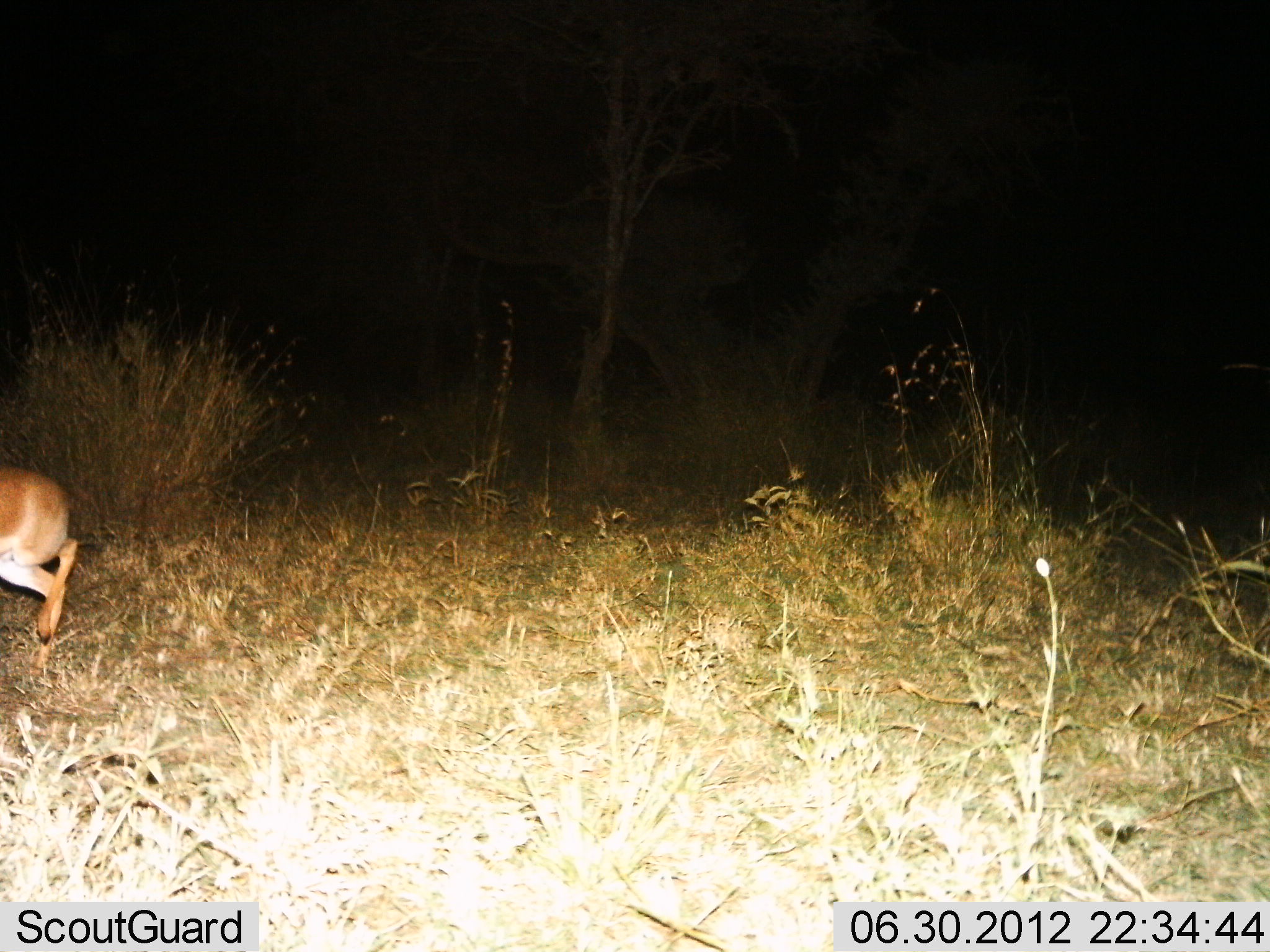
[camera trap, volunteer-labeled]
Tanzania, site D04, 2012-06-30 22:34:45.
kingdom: Animalia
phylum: Chordata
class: Mammalia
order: Artiodactyla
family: Bovidae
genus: Redunca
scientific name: Redunca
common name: reedbuck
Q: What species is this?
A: Reedbuck (Redunca).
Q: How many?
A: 1.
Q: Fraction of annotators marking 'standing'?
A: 30%.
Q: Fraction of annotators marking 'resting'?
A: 0%.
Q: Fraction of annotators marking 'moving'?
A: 70%.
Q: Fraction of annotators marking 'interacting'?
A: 0%.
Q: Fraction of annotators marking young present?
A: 0%.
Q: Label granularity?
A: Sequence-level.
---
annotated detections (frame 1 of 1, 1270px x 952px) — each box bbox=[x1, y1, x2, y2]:
animal: bbox=[0, 464, 78, 679]